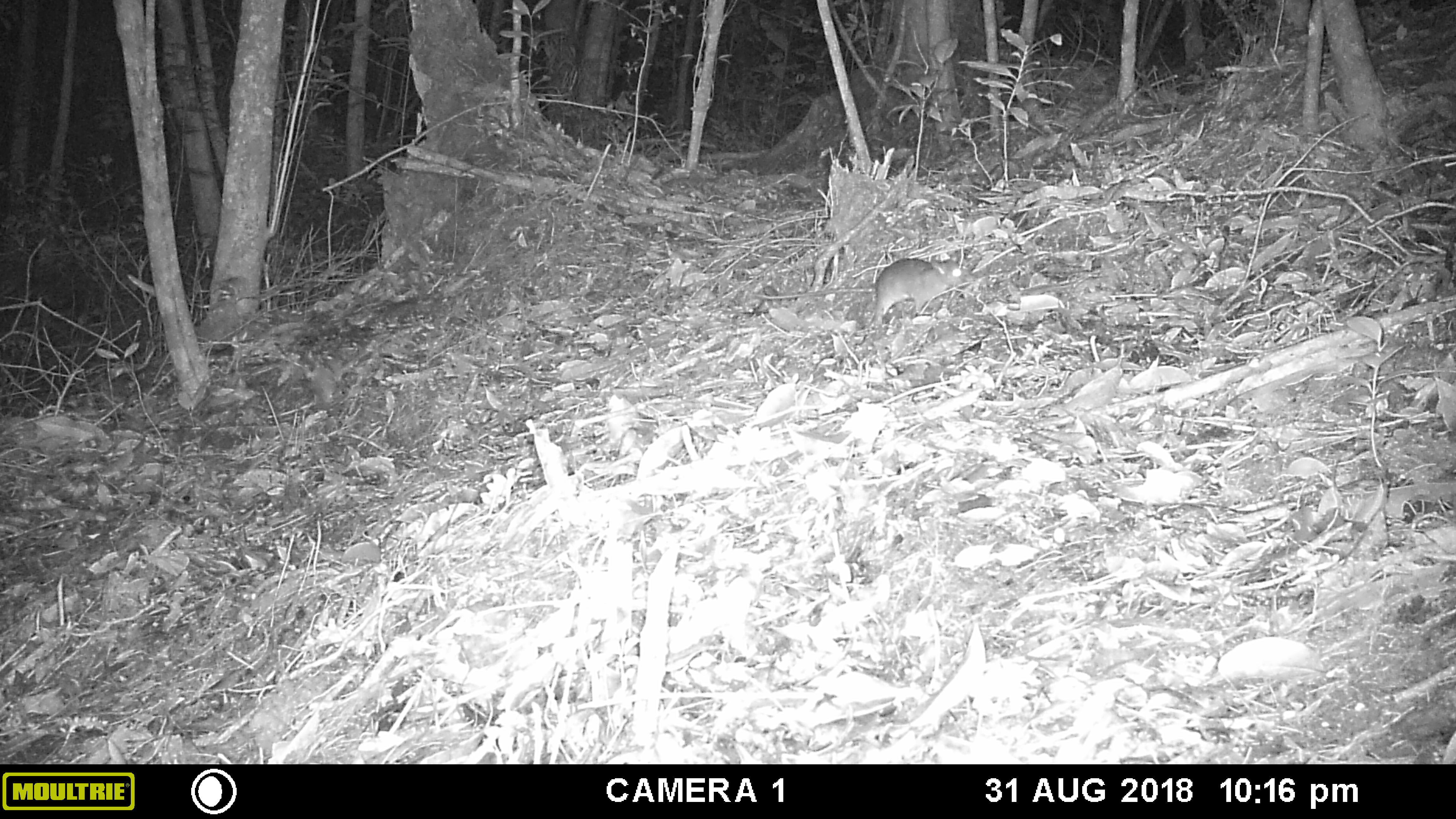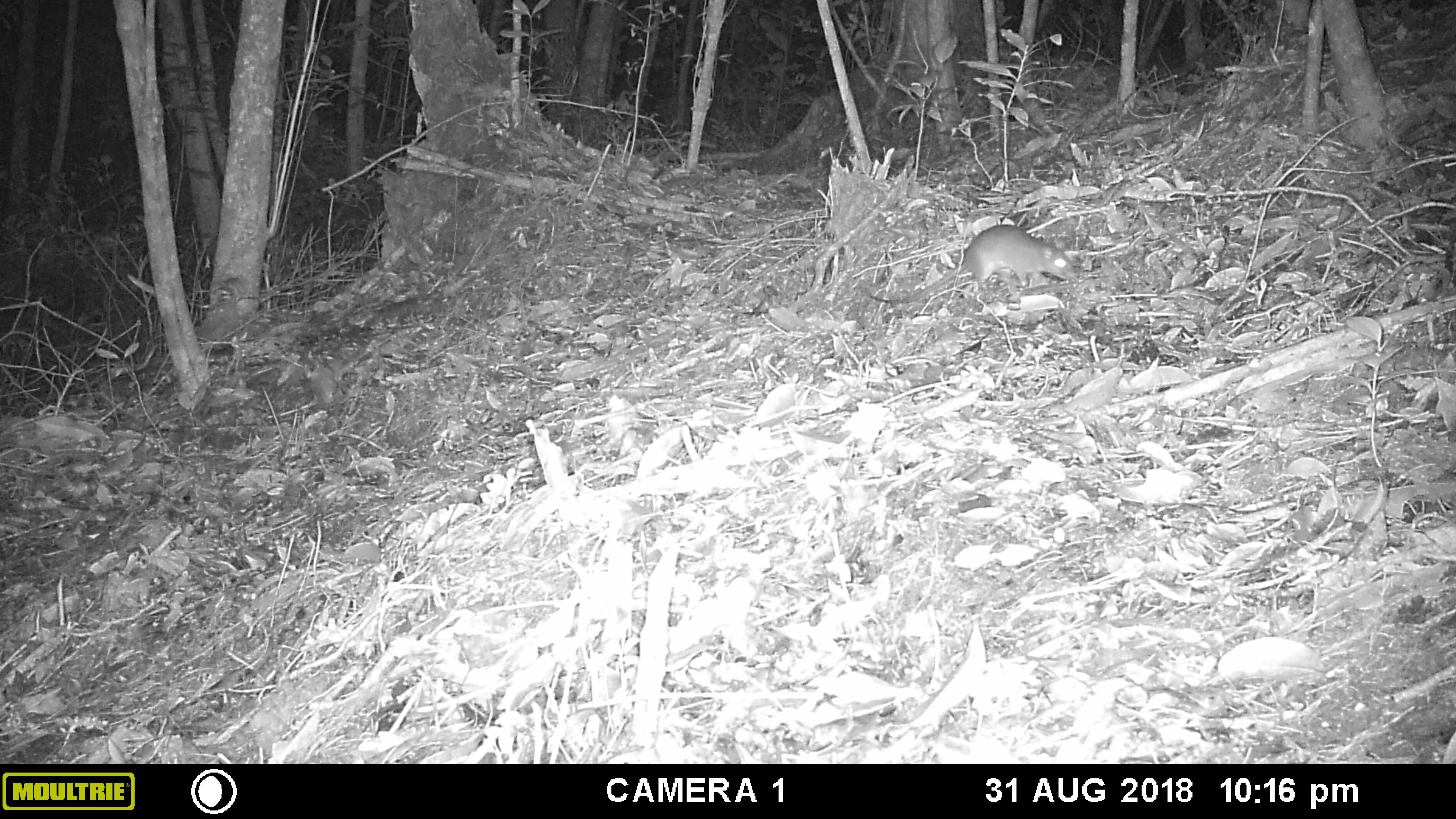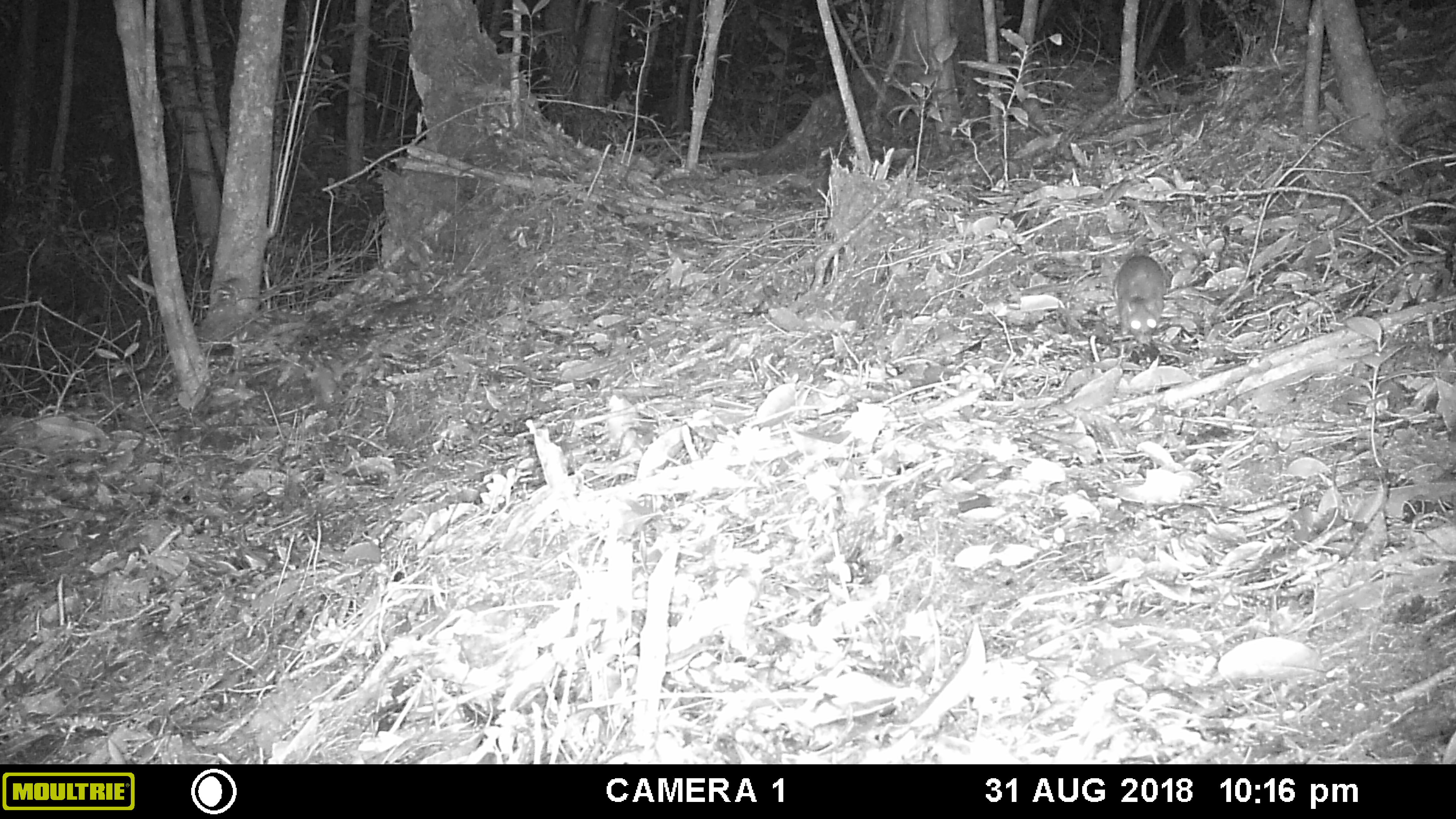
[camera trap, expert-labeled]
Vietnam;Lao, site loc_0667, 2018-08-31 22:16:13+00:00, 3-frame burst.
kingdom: Animalia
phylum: Chordata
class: Mammalia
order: Rodentia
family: Muridae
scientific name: Muridae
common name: old-world mice and rats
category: unidentified murid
Unidentified murid (old-world mice and rats) (Muridae). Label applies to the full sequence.